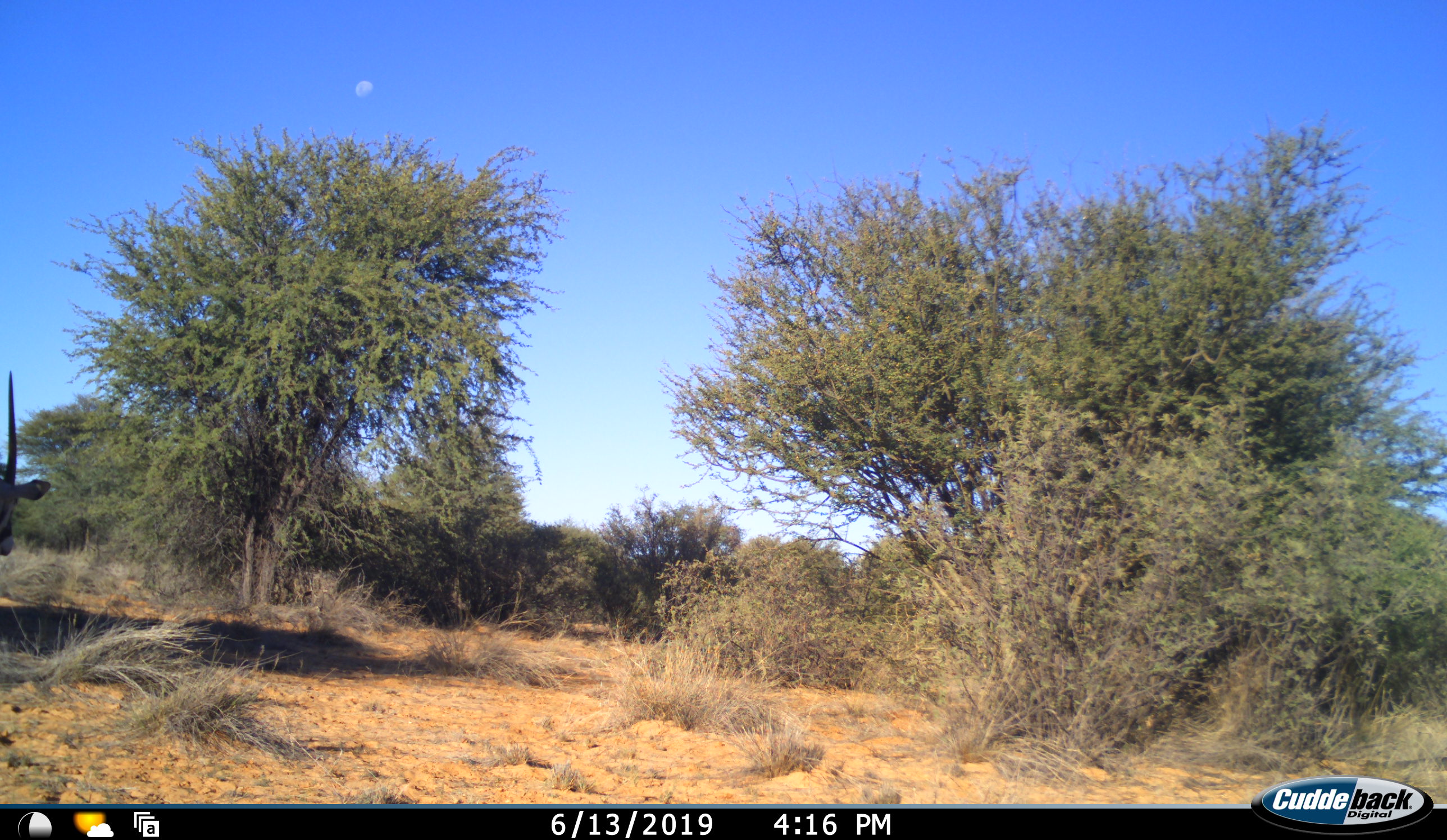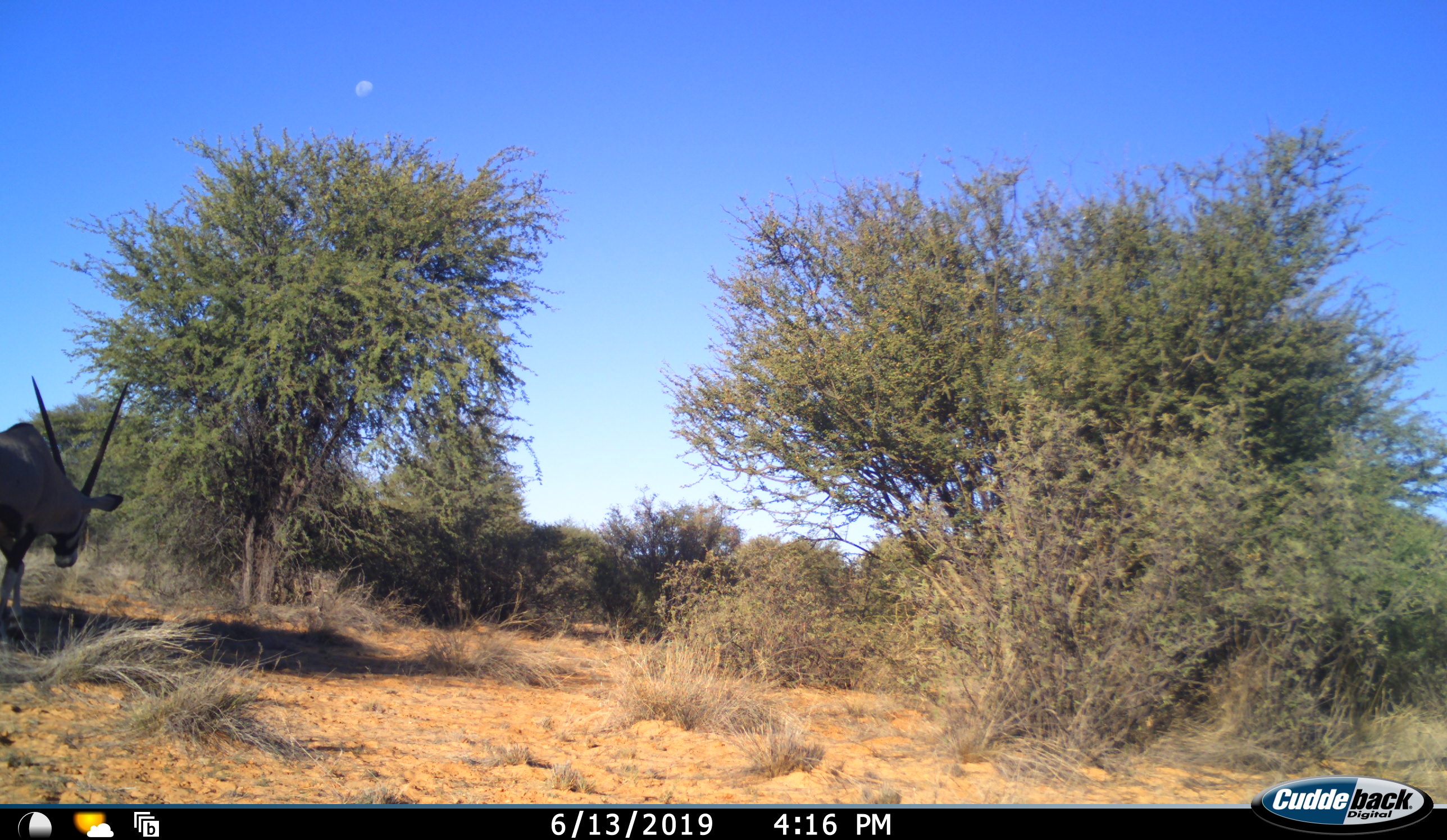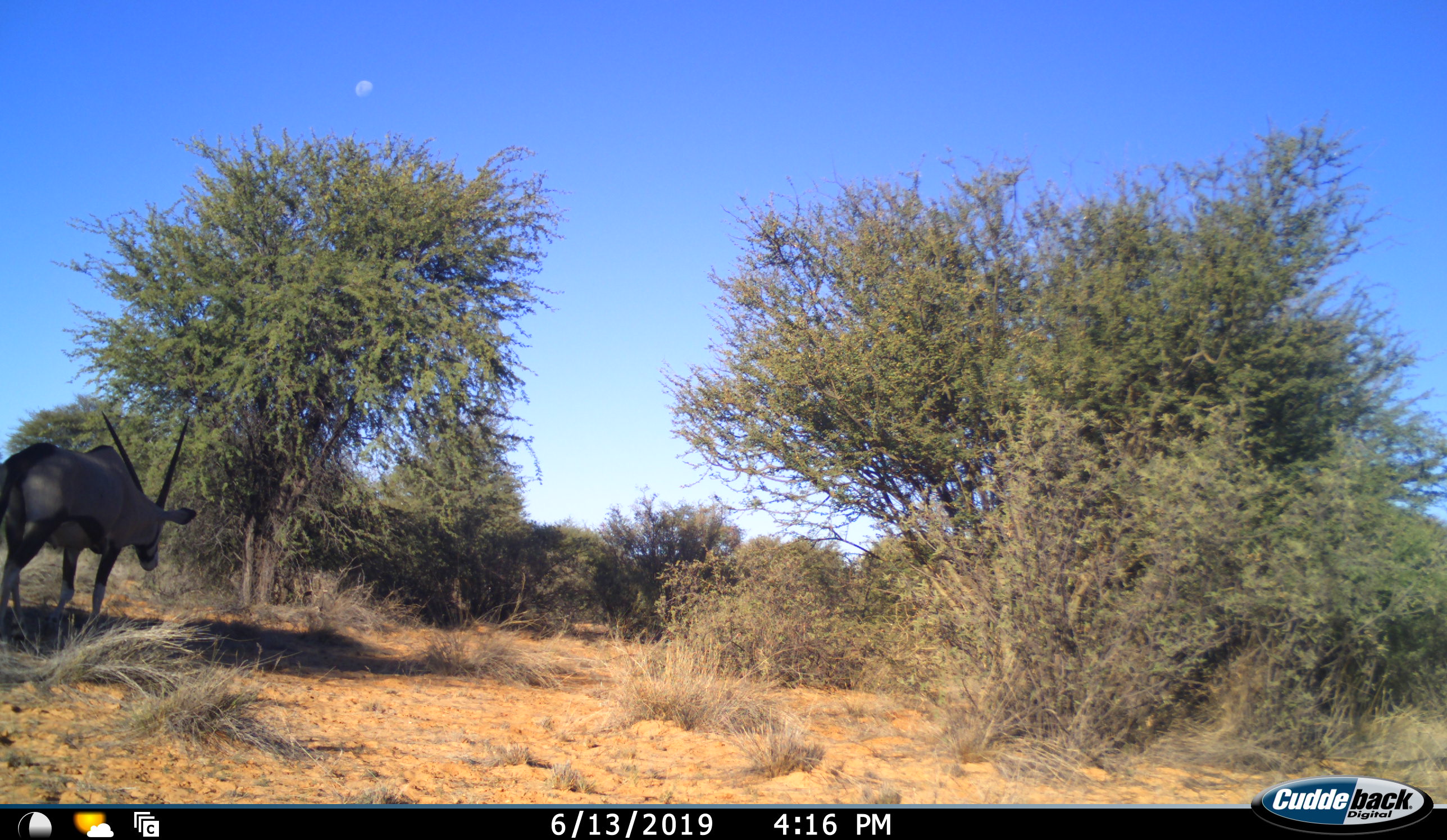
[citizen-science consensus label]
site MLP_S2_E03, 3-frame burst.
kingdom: Animalia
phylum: Chordata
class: Mammalia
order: Artiodactyla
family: Bovidae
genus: Oryx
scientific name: Oryx gazella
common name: gemsbok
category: oryx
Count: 1.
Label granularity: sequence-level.